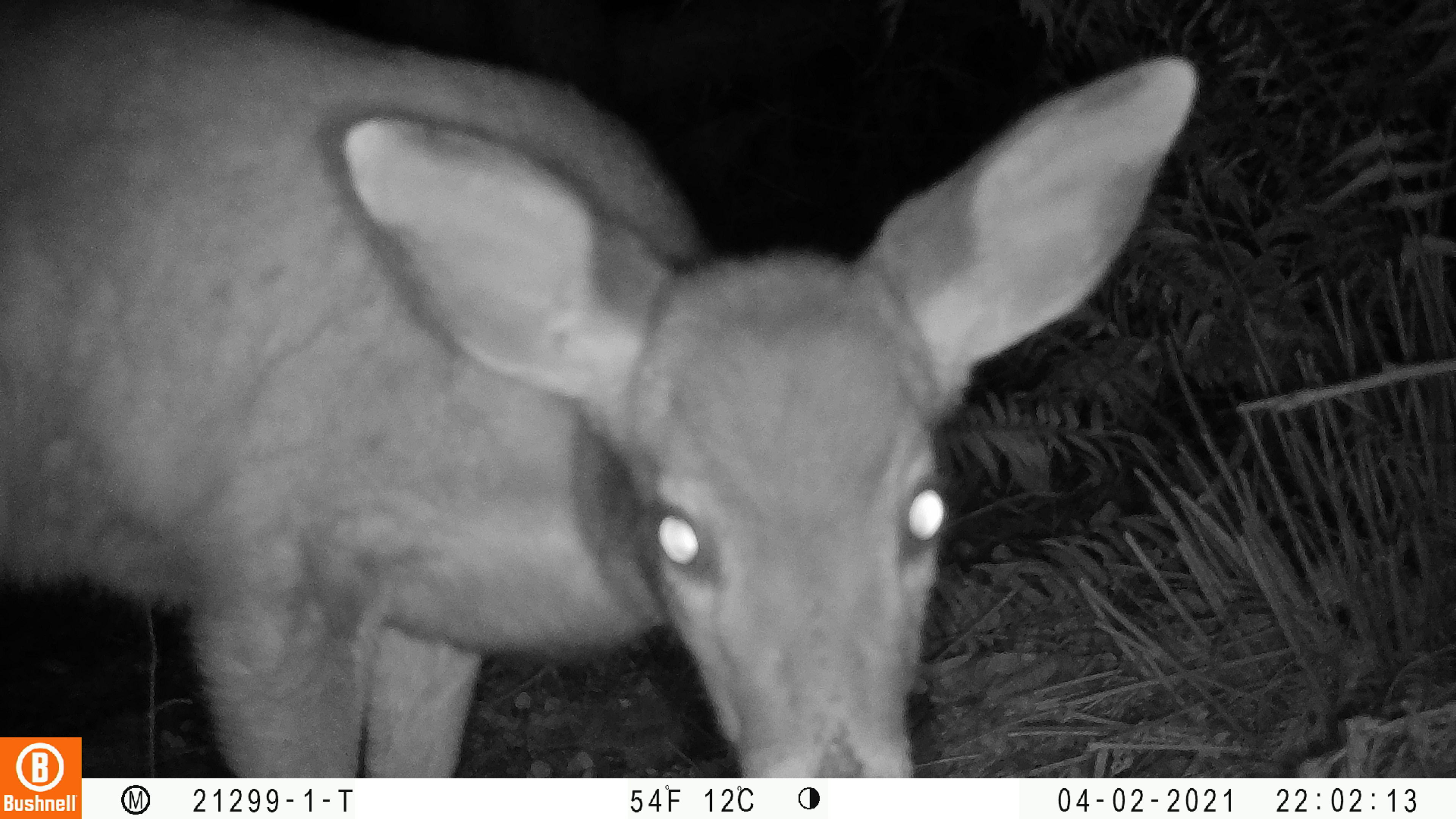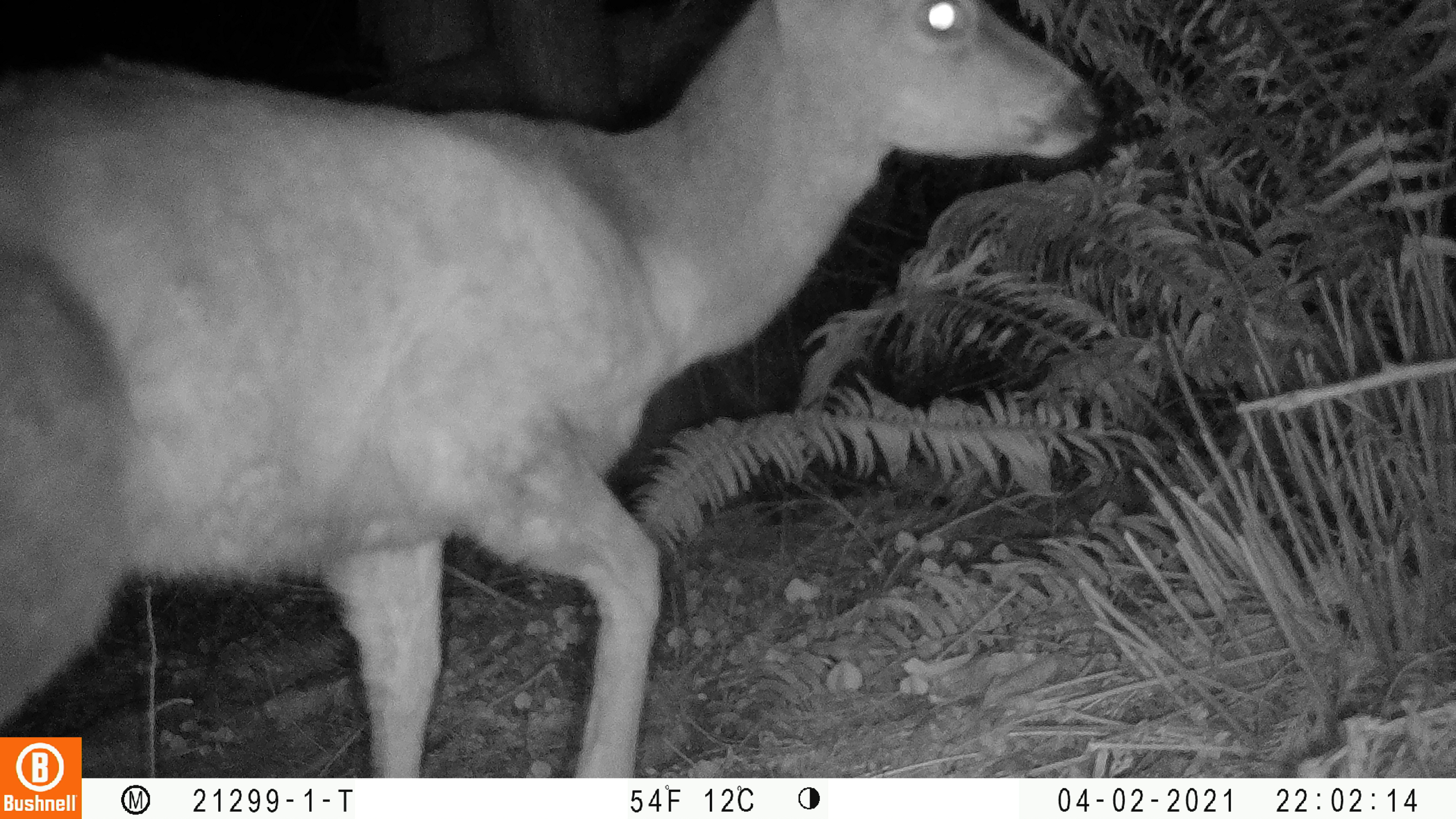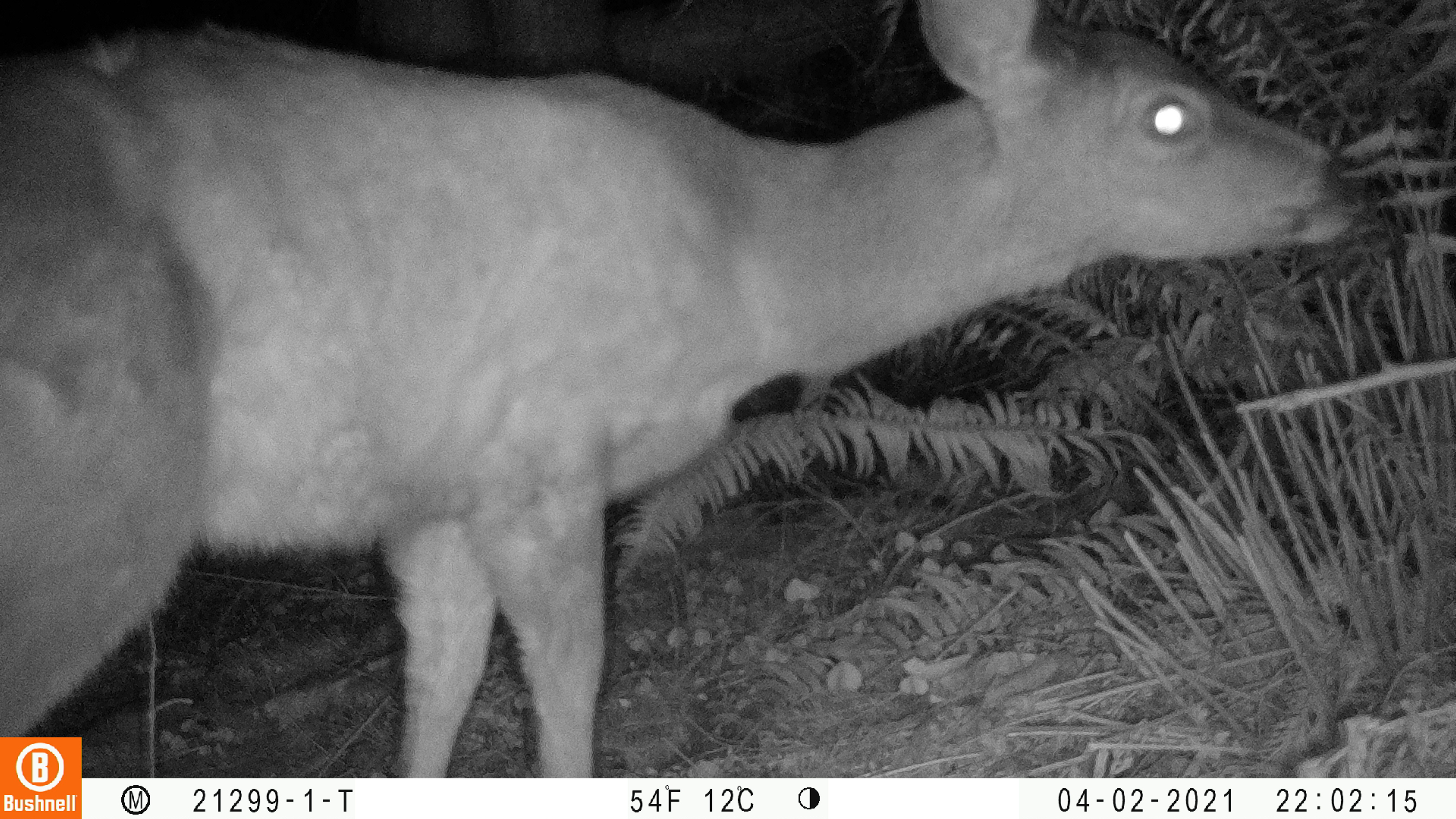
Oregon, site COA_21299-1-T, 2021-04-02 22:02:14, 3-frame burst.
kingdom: Animalia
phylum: Chordata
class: Mammalia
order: Artiodactyla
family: Cervidae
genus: Odocoileus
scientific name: Odocoileus hemionus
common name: black-tailed deer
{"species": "black-tailed deer (Odocoileus hemionus)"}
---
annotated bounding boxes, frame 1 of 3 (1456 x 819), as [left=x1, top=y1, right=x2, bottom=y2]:
black-tailed deer: [left=84, top=4, right=1204, bottom=776]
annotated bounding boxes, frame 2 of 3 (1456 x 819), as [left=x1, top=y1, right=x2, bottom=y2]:
black-tailed deer: [left=1, top=1, right=1110, bottom=723]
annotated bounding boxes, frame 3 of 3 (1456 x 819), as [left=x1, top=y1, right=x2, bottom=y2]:
black-tailed deer: [left=0, top=1, right=1388, bottom=731]